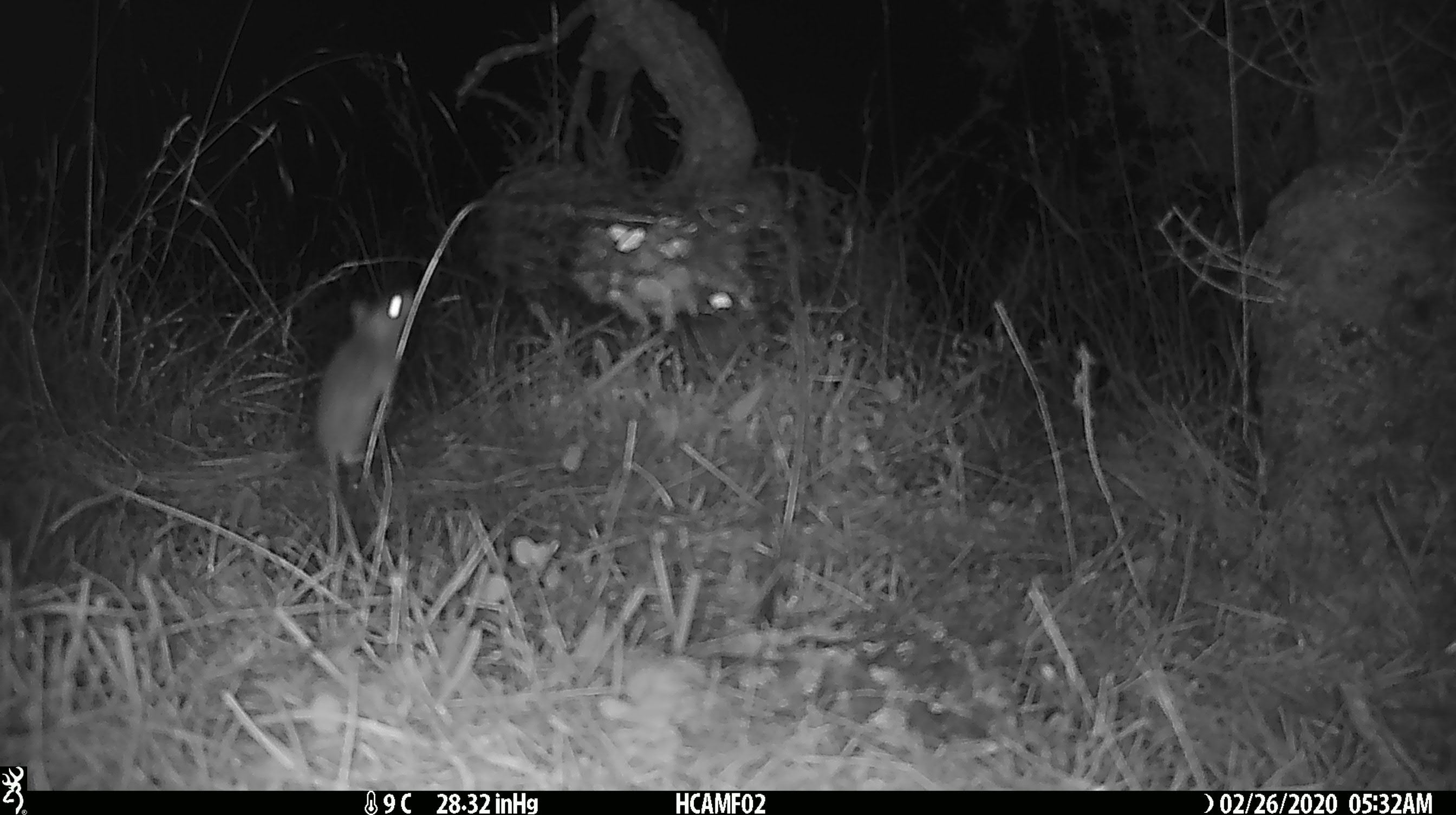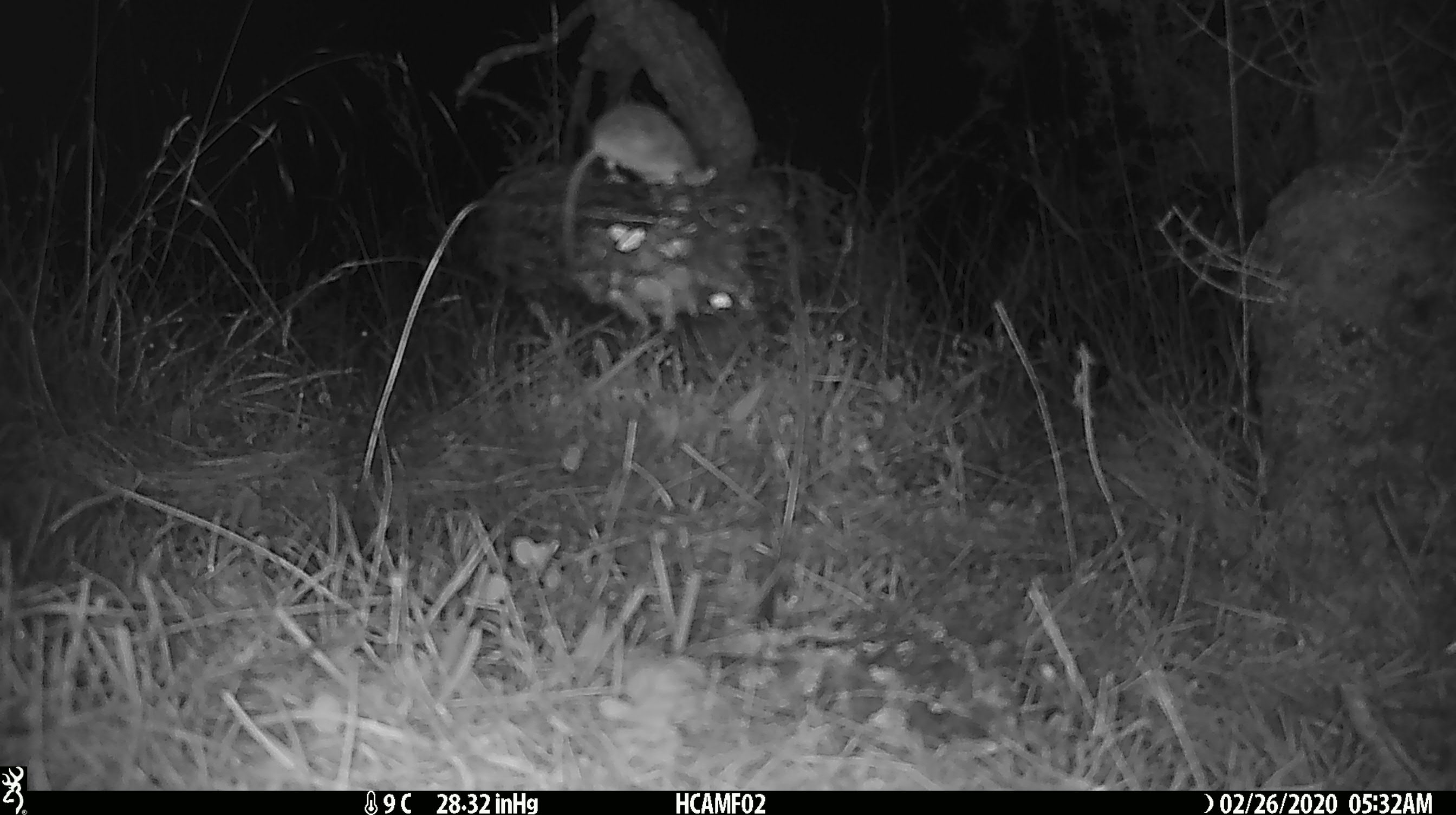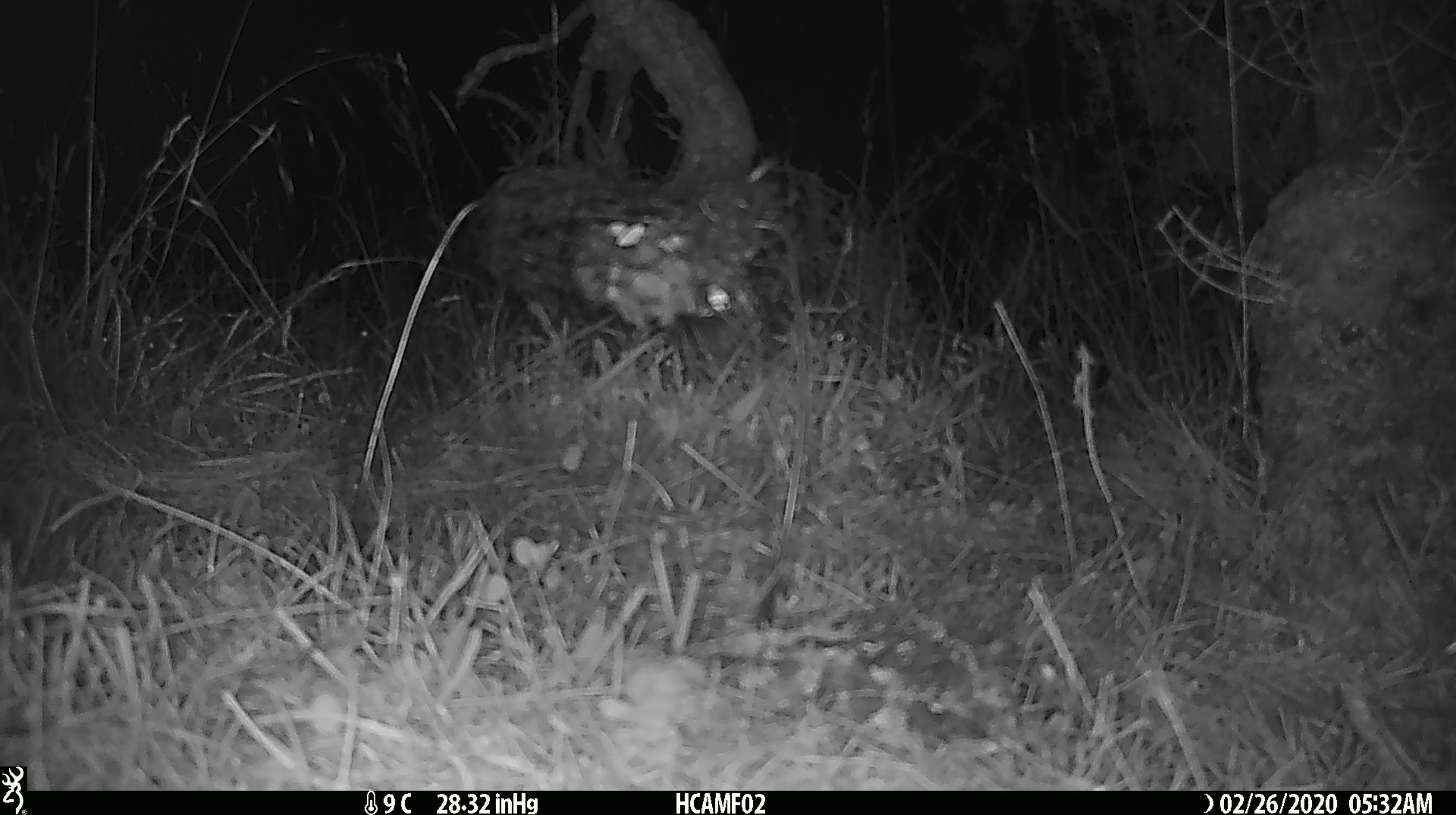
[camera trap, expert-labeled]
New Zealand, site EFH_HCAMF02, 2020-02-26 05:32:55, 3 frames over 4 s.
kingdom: Animalia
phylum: Chordata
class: Mammalia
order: Rodentia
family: Muridae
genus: Mus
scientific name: Mus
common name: mouse